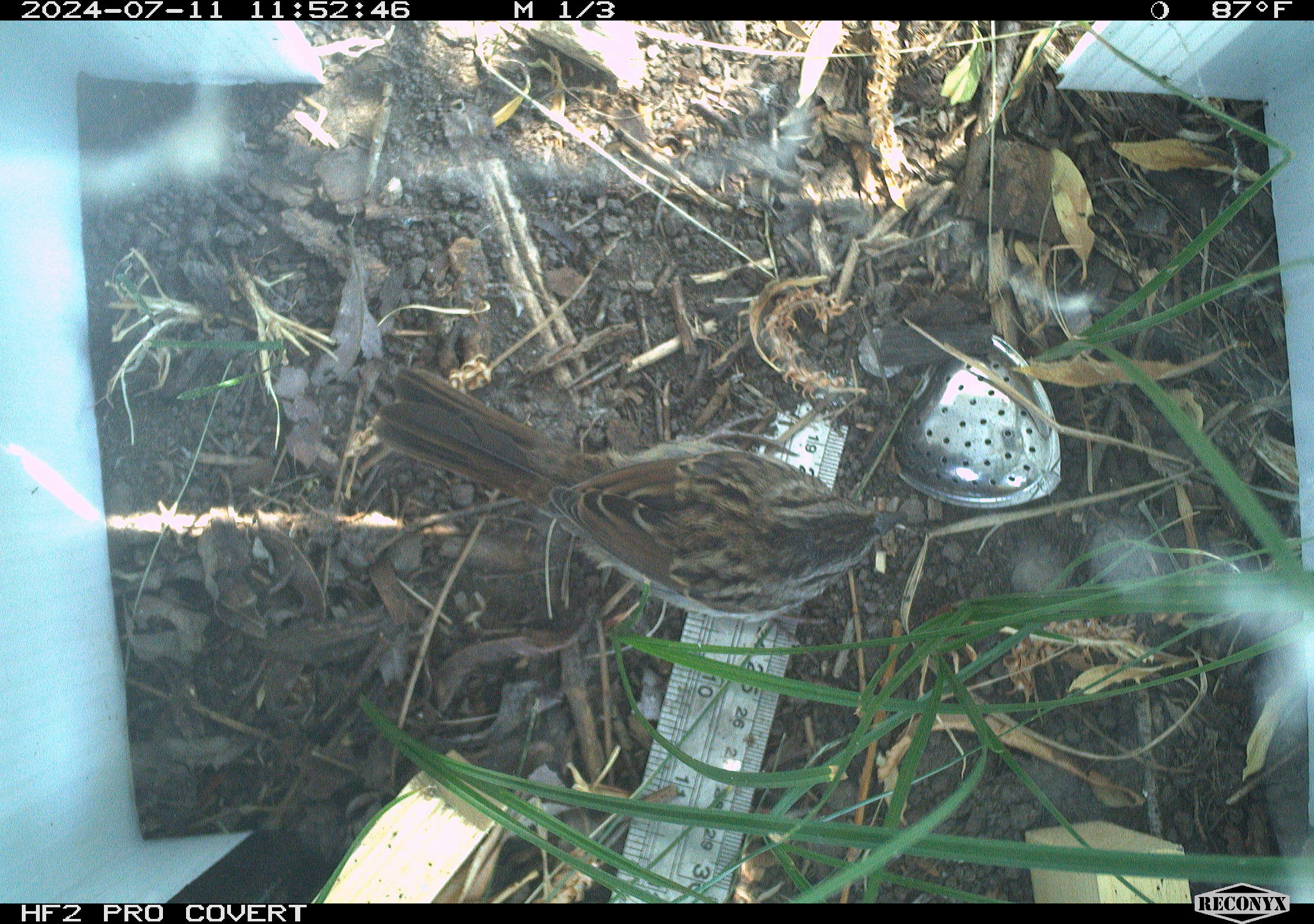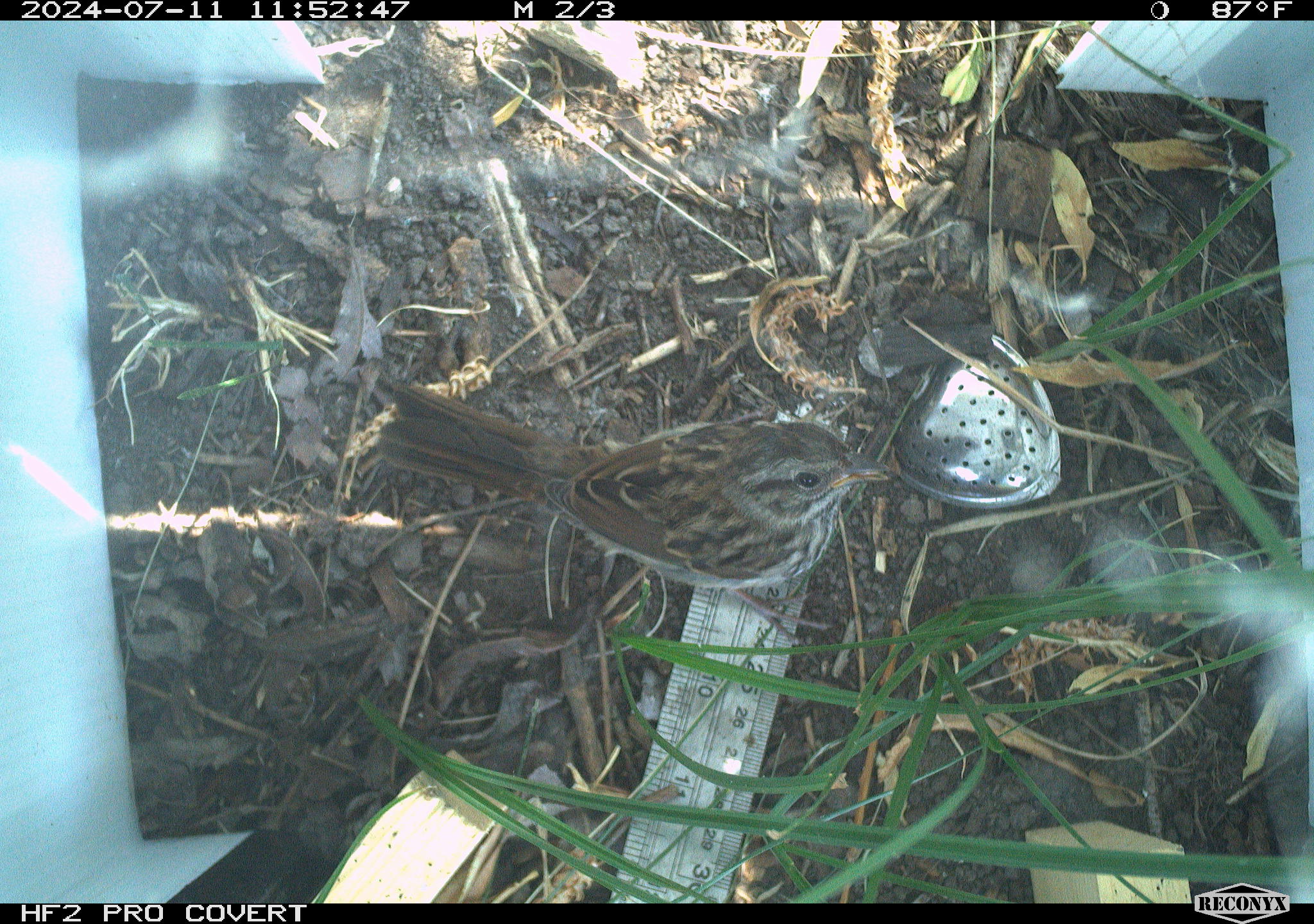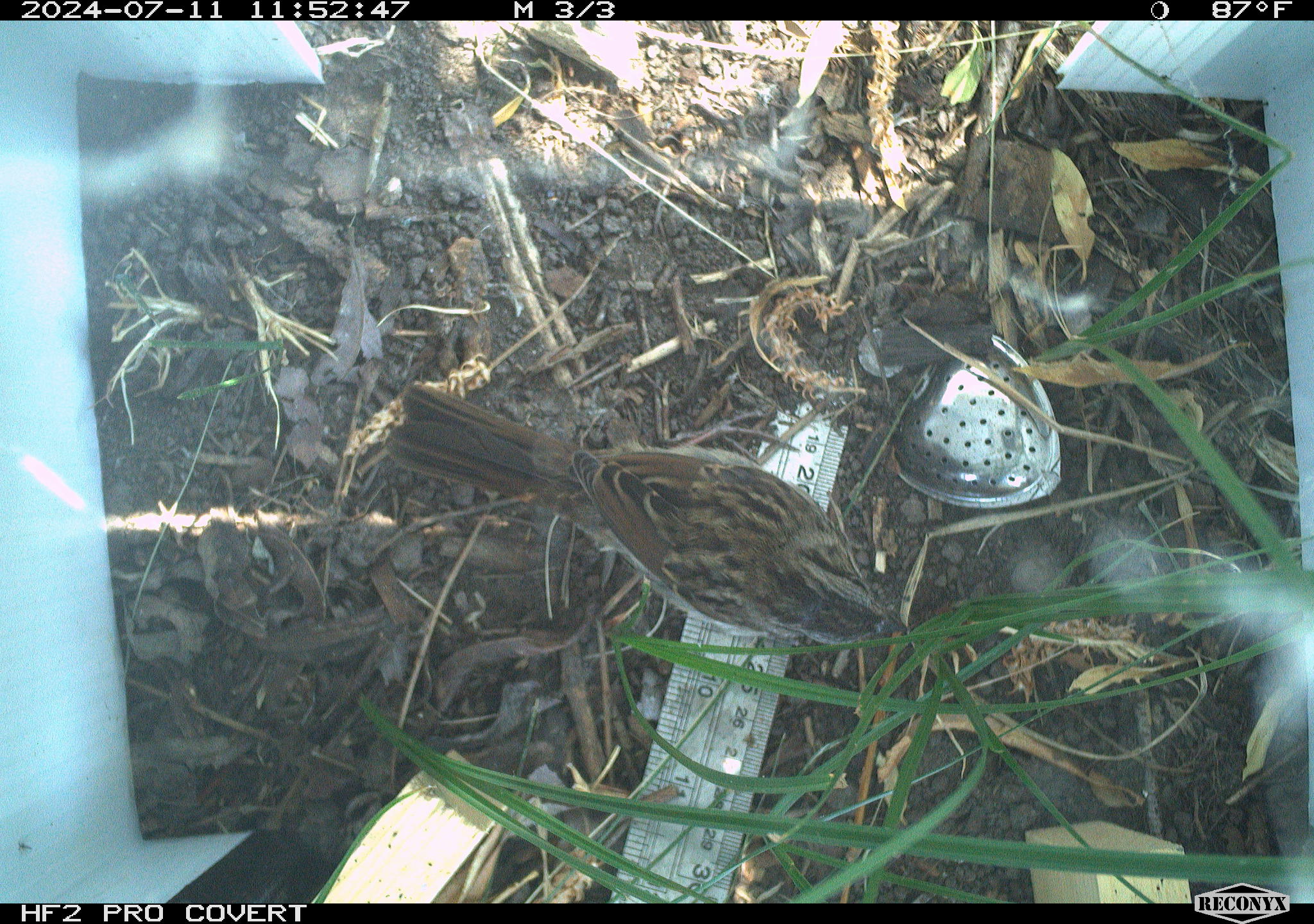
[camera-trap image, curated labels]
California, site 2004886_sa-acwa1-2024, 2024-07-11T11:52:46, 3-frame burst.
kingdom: Animalia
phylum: Chordata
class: Aves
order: Passeriformes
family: Passerellidae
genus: Melospiza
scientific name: Melospiza melodia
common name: song sparrow